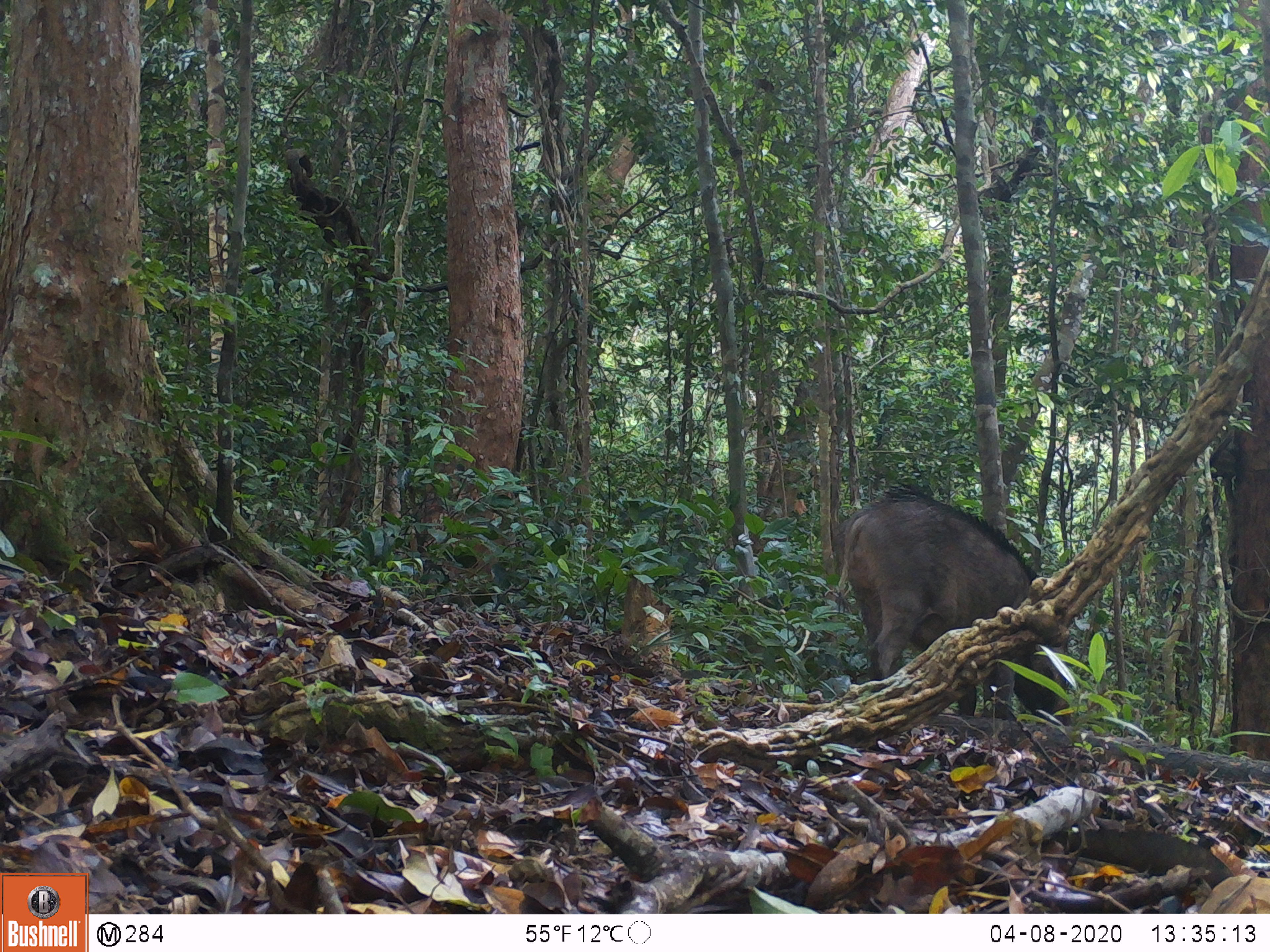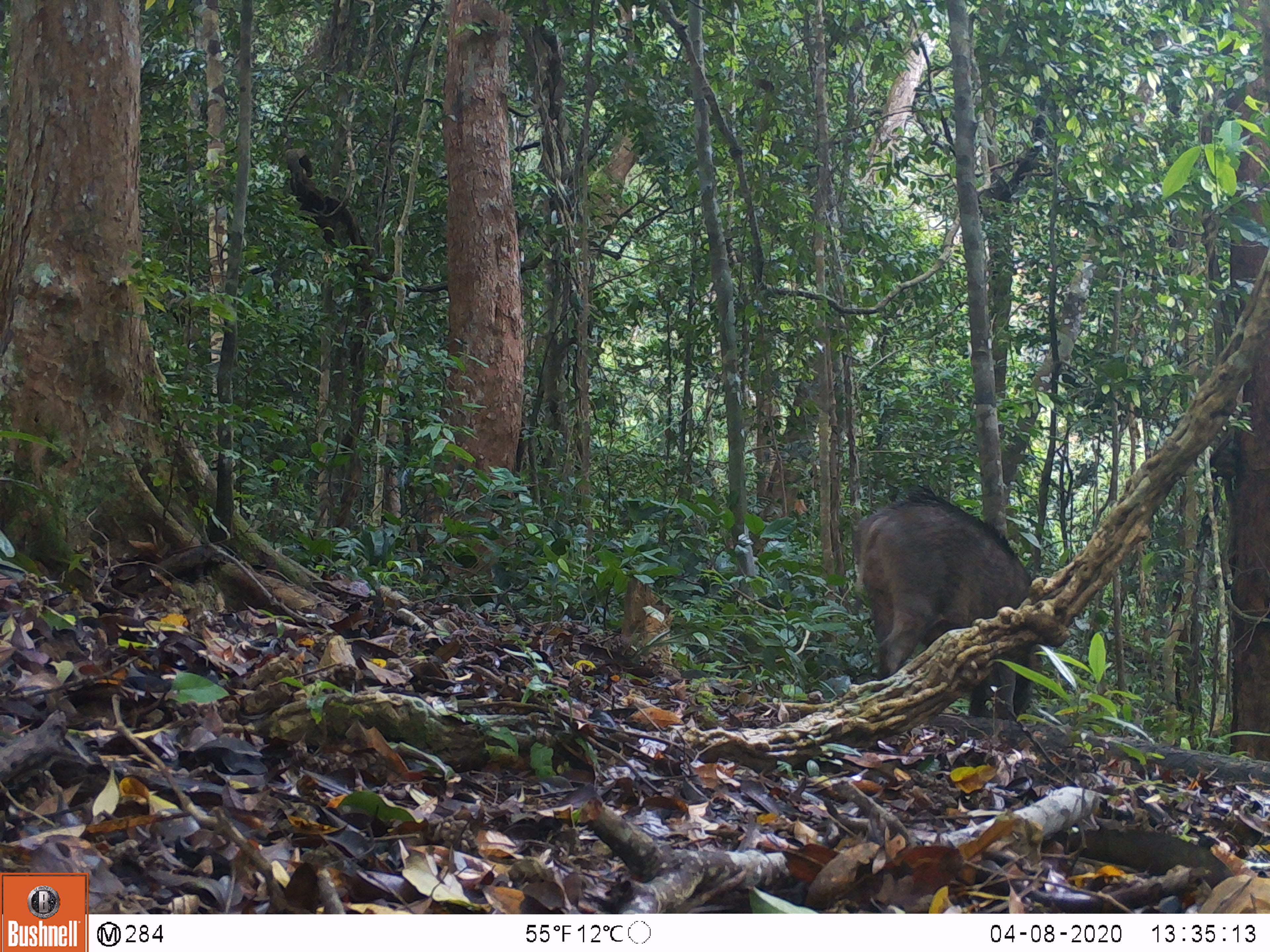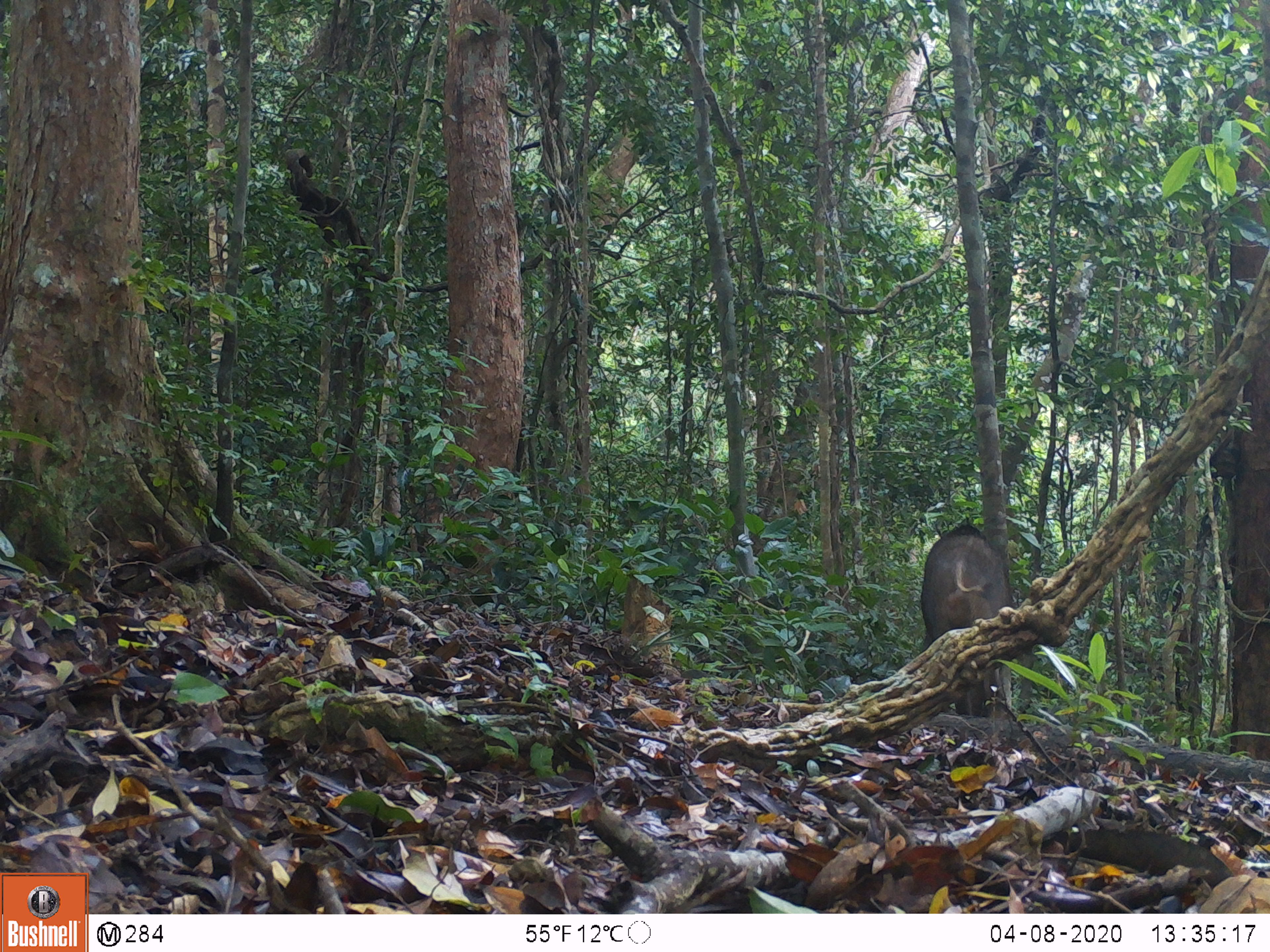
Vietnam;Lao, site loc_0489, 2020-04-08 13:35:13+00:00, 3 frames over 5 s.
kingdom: Animalia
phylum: Chordata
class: Mammalia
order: Artiodactyla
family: Suidae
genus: Sus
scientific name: Sus scrofa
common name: eurasian wild pig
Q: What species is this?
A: Eurasian wild pig (Sus scrofa).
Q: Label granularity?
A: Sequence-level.